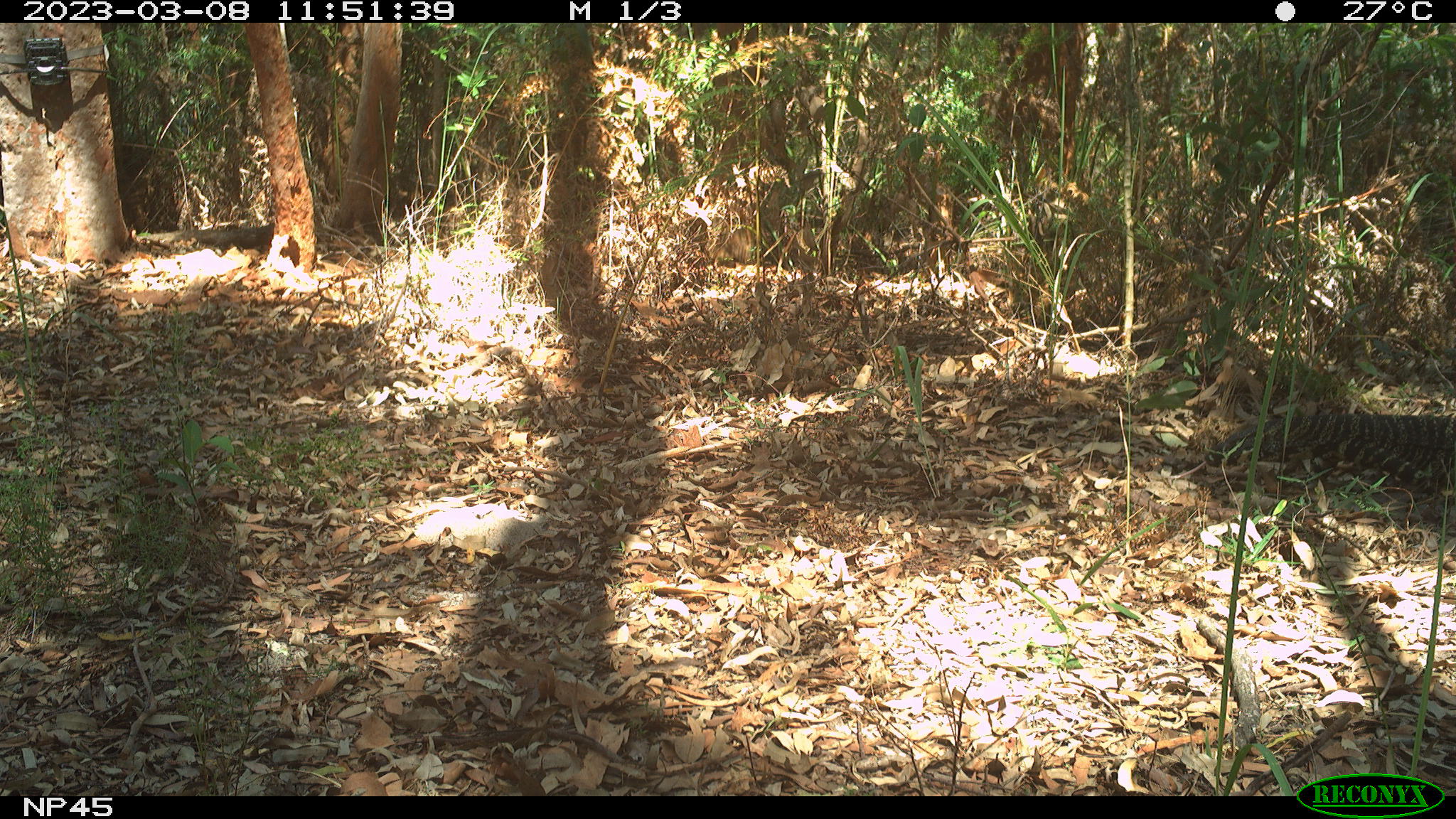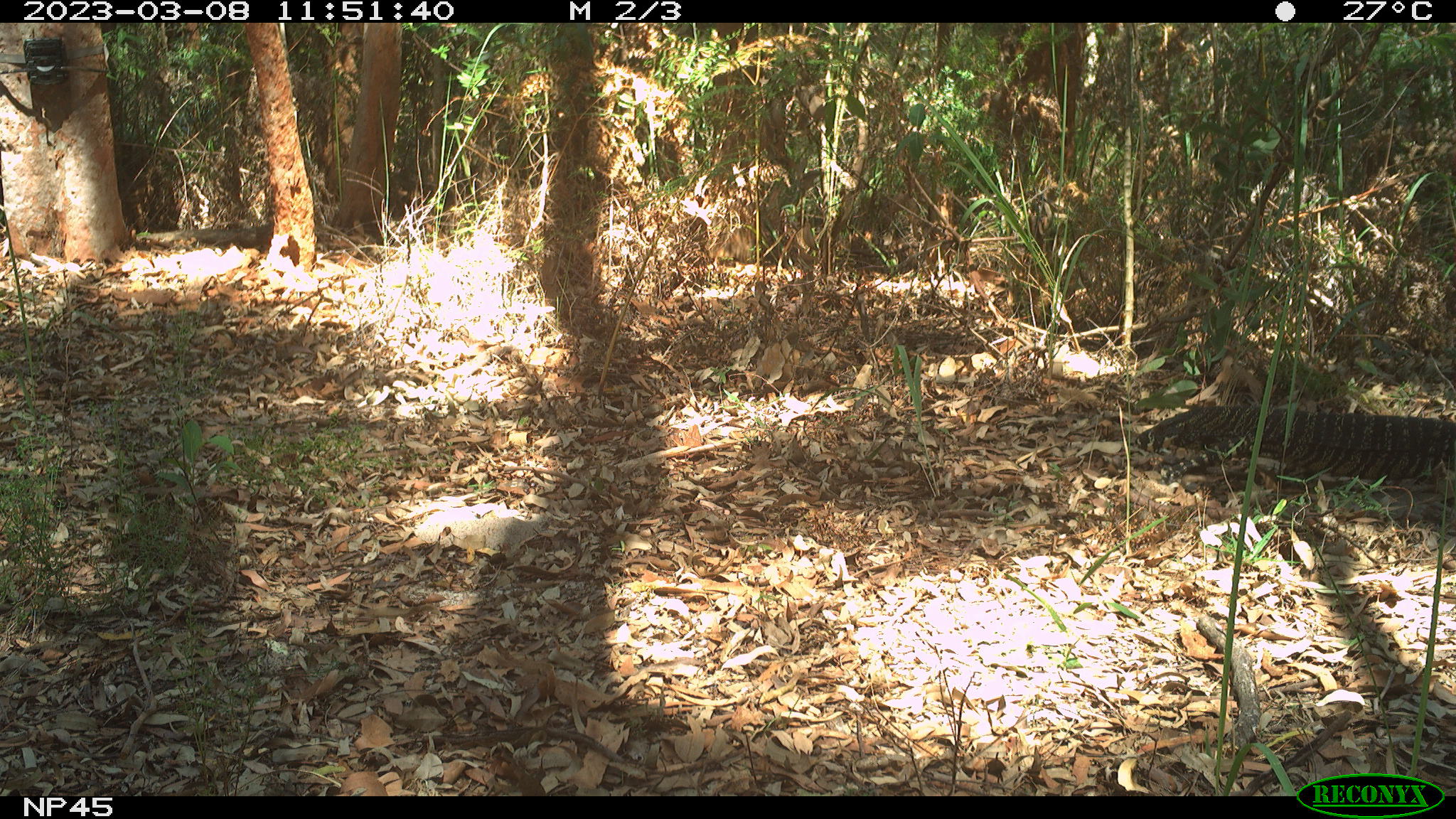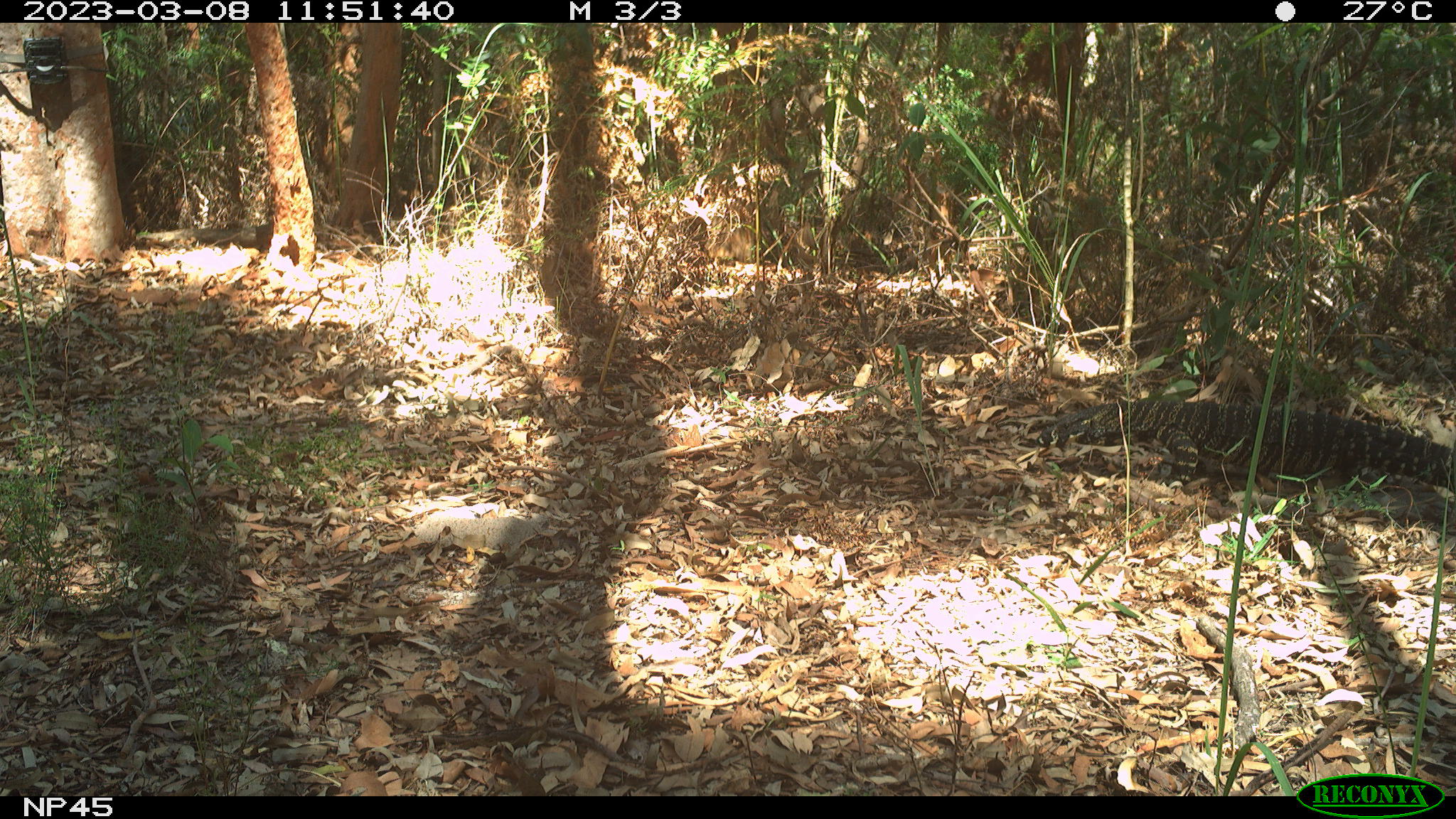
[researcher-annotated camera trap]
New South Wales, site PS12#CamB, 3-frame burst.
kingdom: Animalia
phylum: Chordata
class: Reptilia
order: Squamata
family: Varanidae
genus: Varanus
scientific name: Varanus varius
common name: lace monitor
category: goanna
Goanna (lace monitor) (Varanus varius).